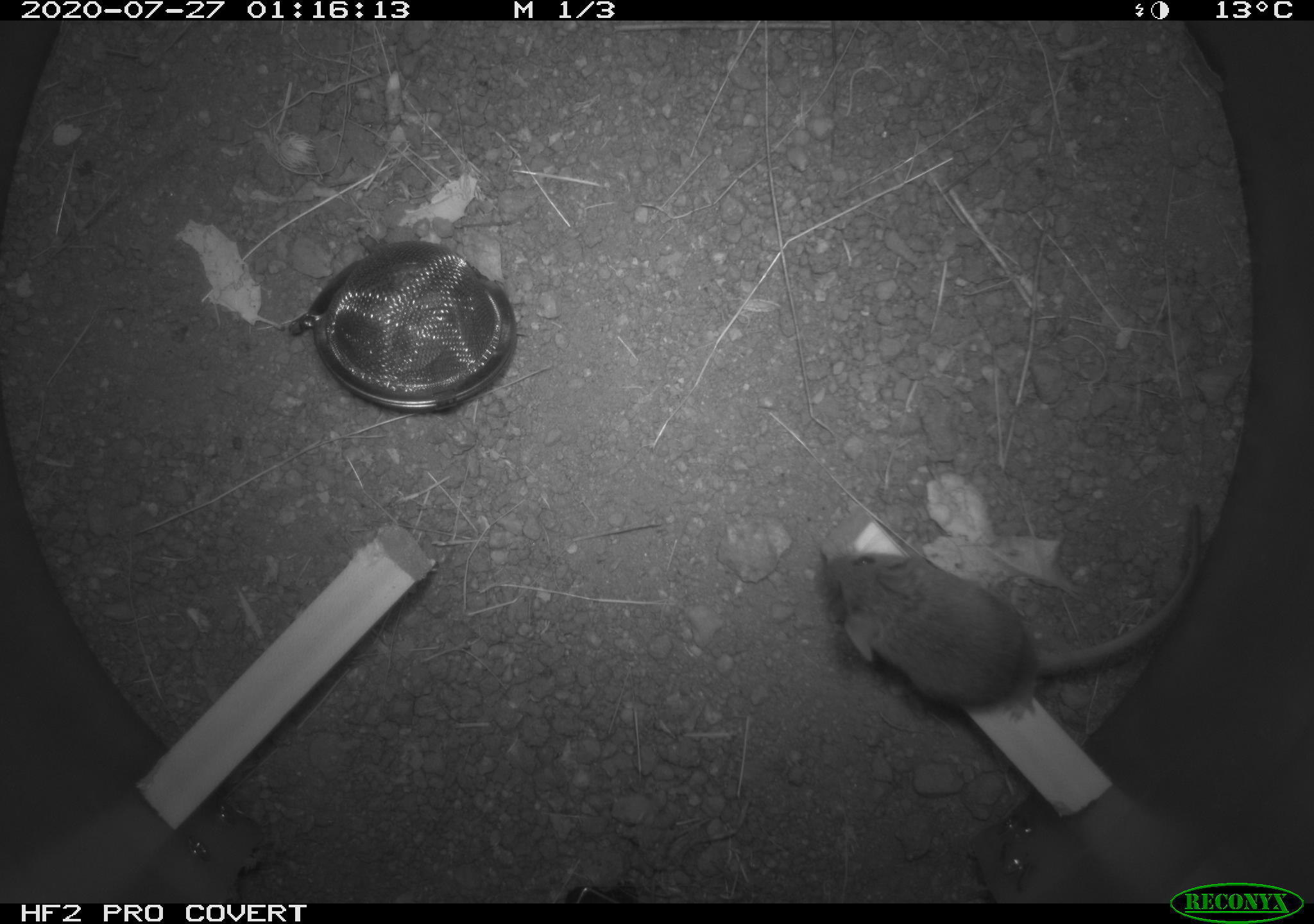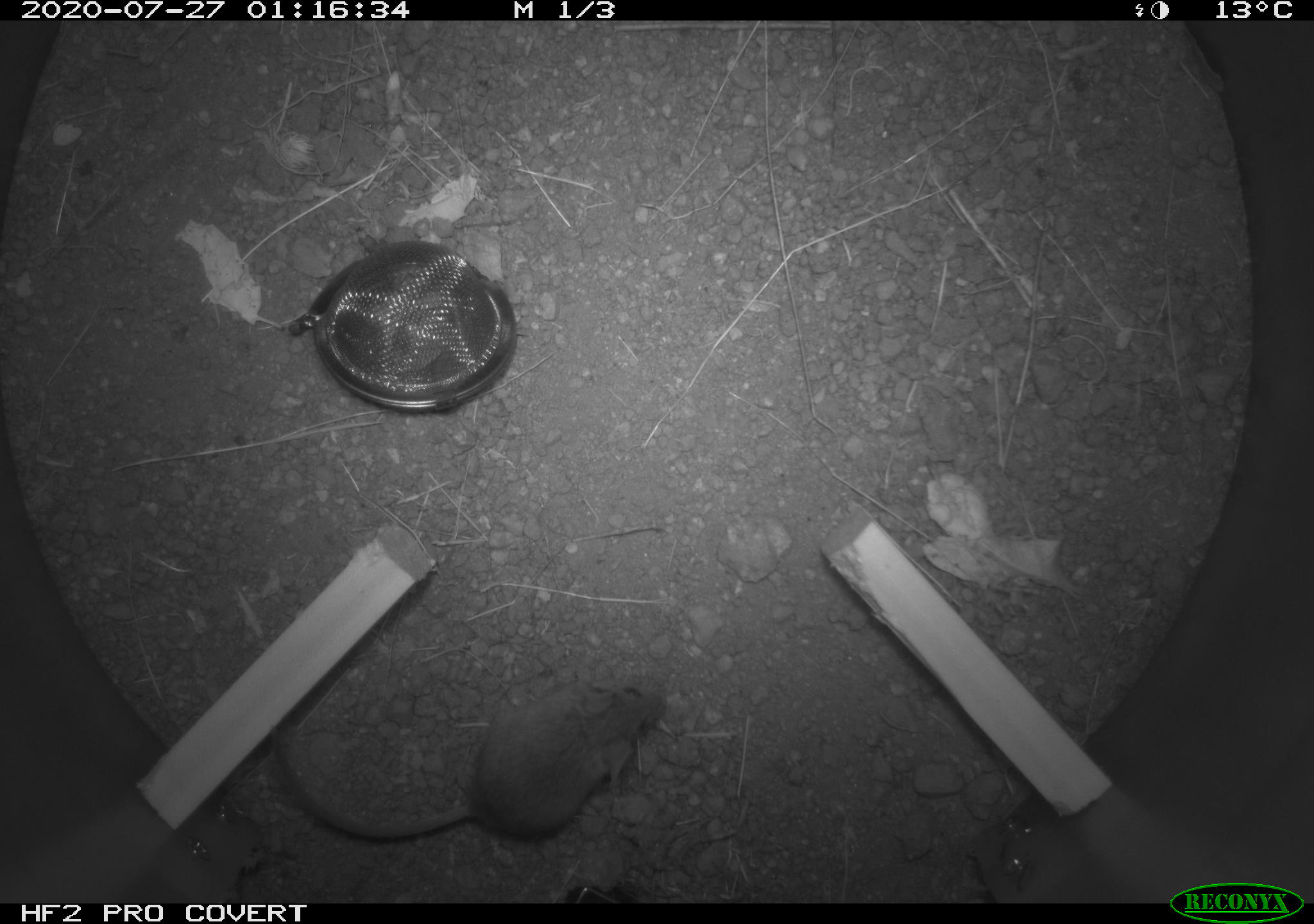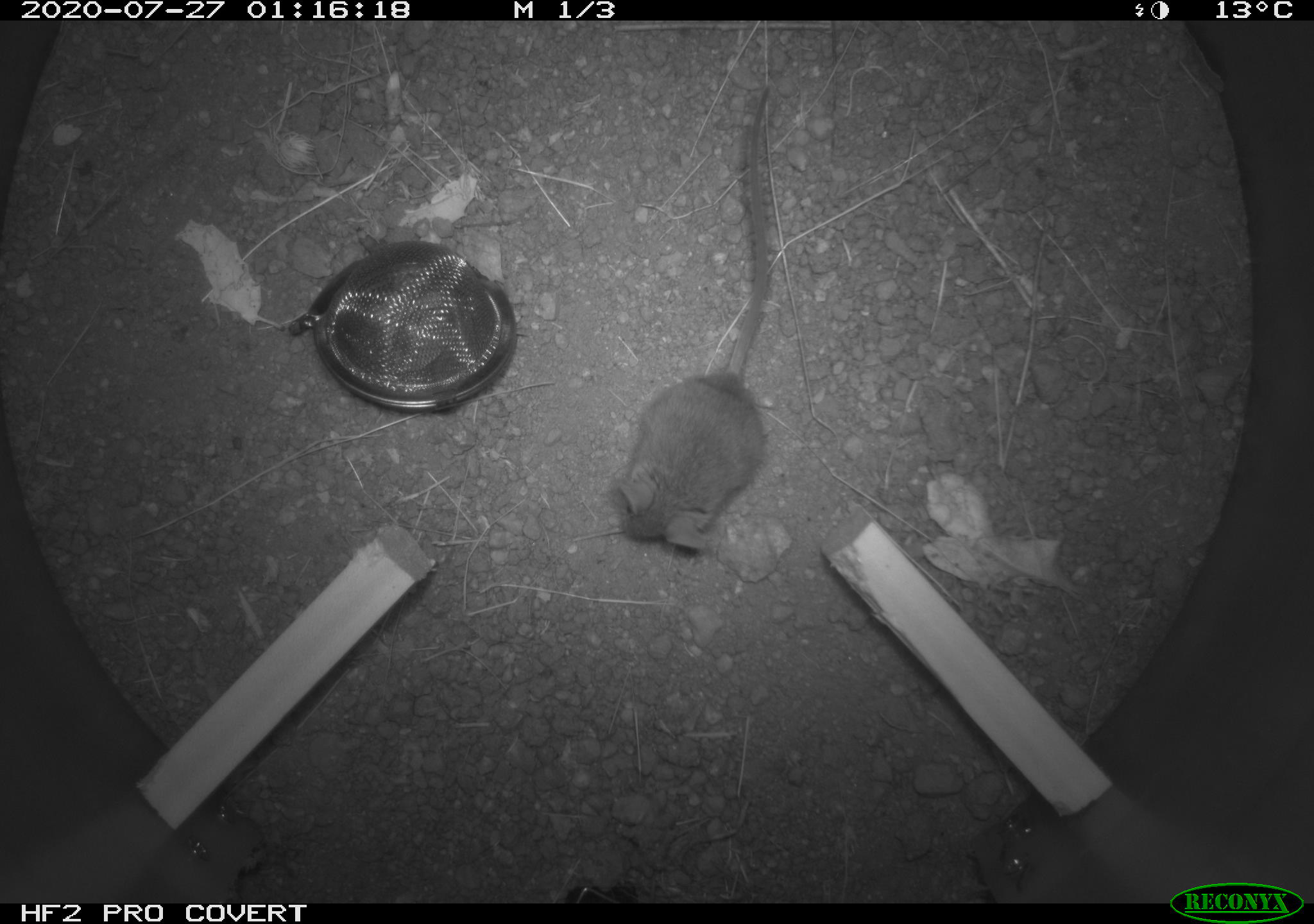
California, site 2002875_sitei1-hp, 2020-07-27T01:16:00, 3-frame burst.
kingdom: Animalia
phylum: Chordata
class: Mammalia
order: Rodentia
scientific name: Rodentia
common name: rodent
Rodent (Rodentia).